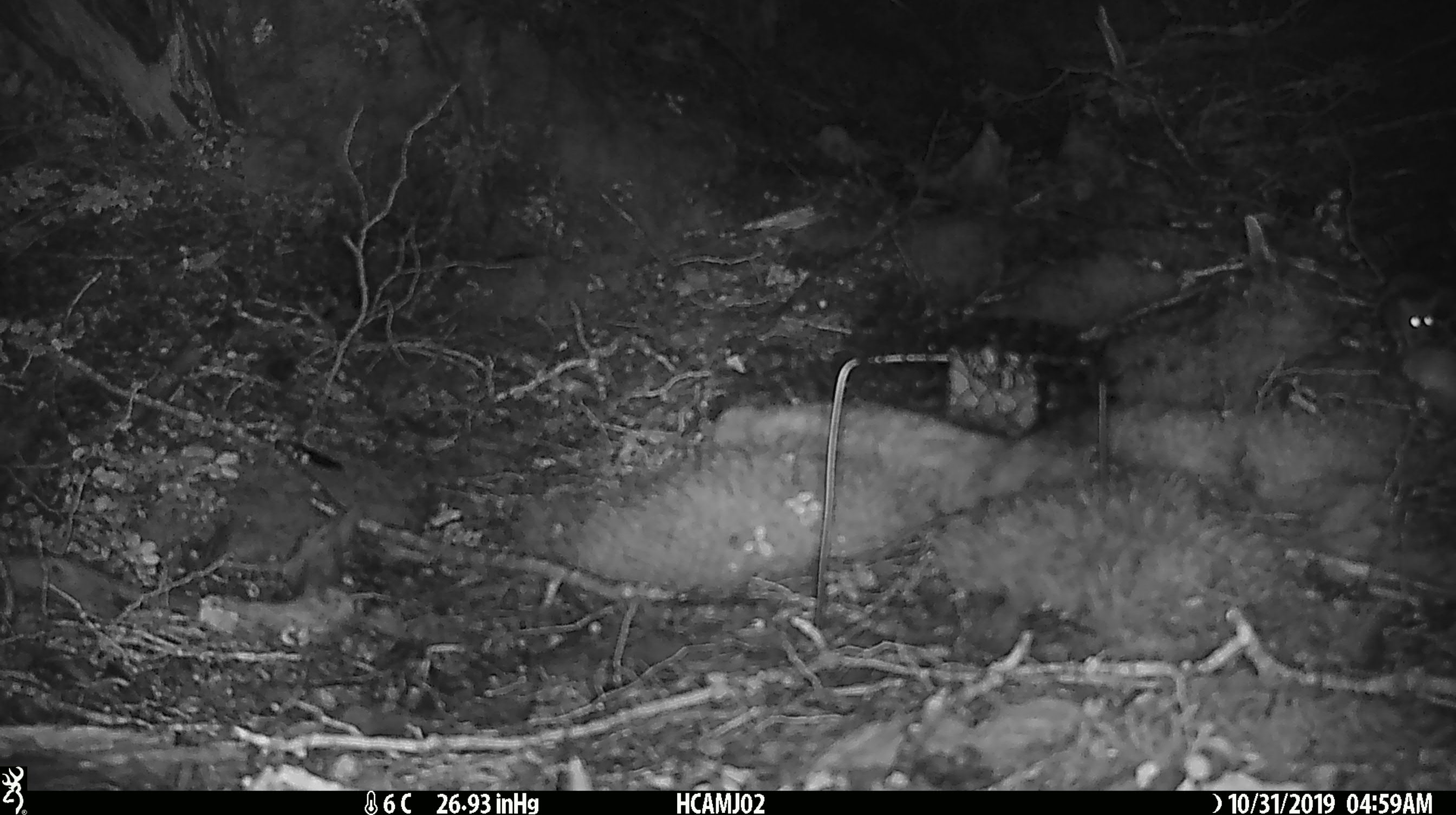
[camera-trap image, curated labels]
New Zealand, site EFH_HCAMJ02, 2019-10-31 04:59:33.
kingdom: Animalia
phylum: Chordata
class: Mammalia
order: Rodentia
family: Muridae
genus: Mus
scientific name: Mus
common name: mouse